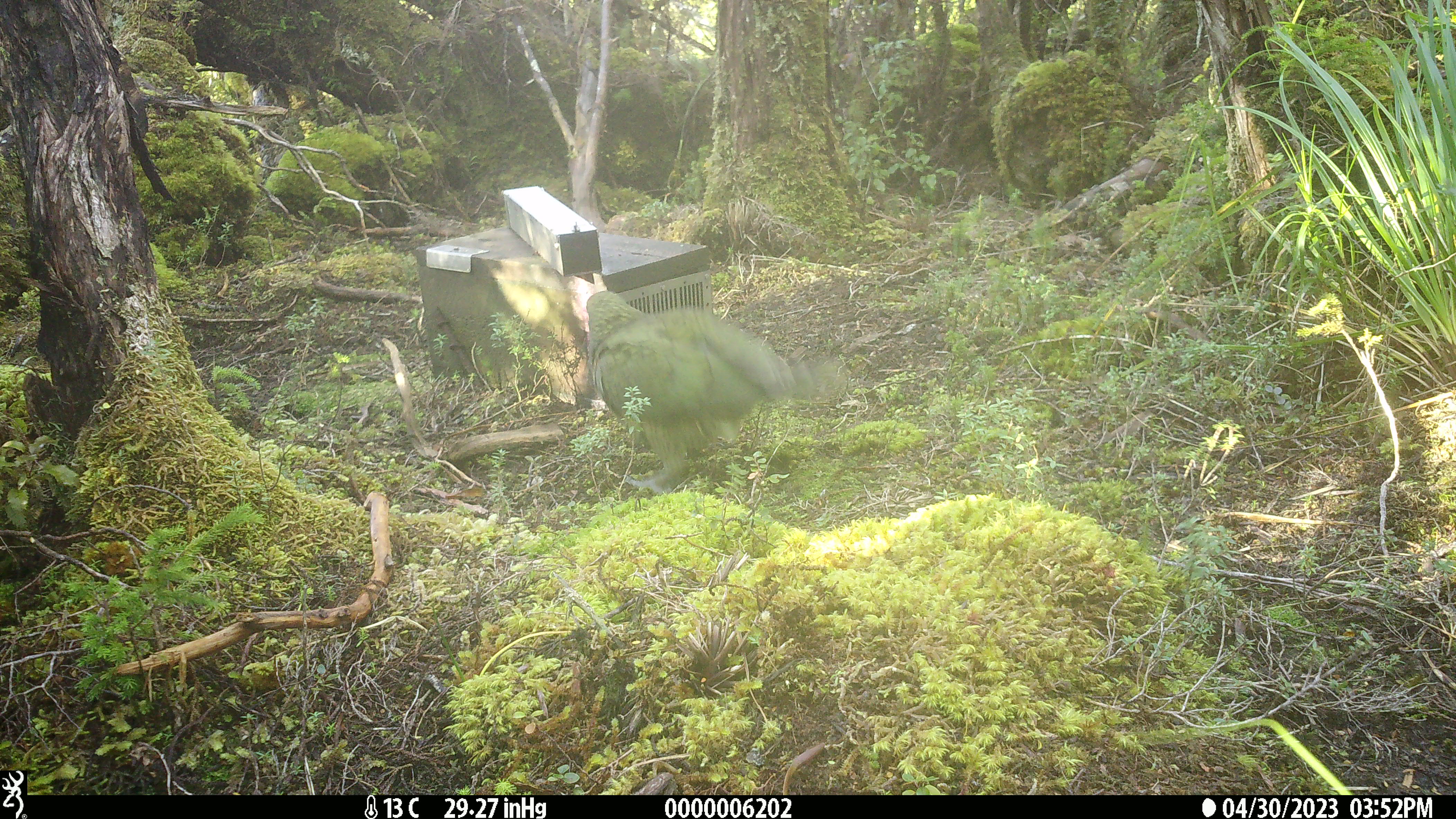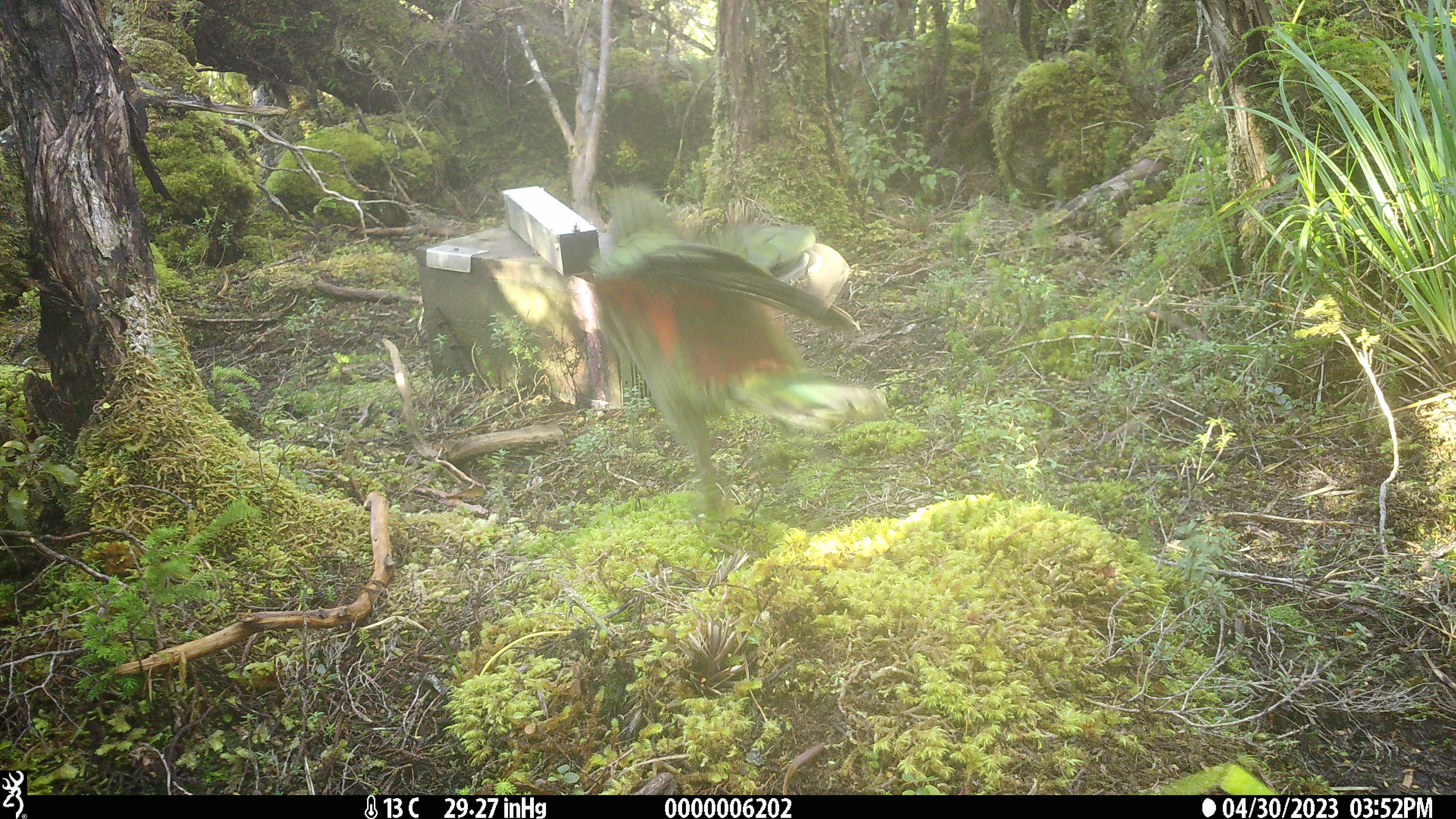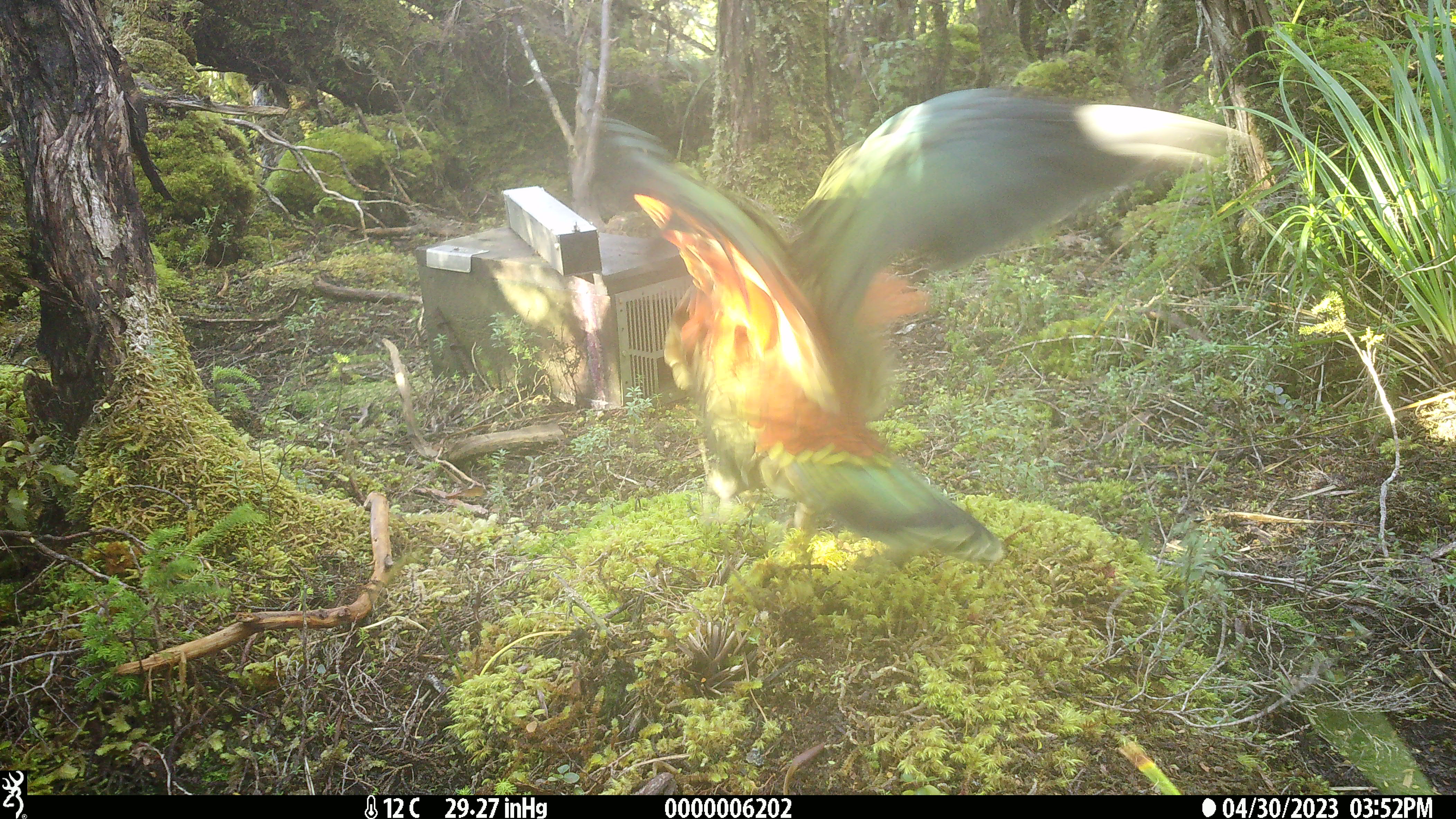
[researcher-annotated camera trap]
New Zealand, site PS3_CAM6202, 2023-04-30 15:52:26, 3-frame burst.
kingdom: Animalia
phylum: Chordata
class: Aves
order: Psittaciformes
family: Strigopidae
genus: Nestor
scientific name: Nestor notabilis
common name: kea